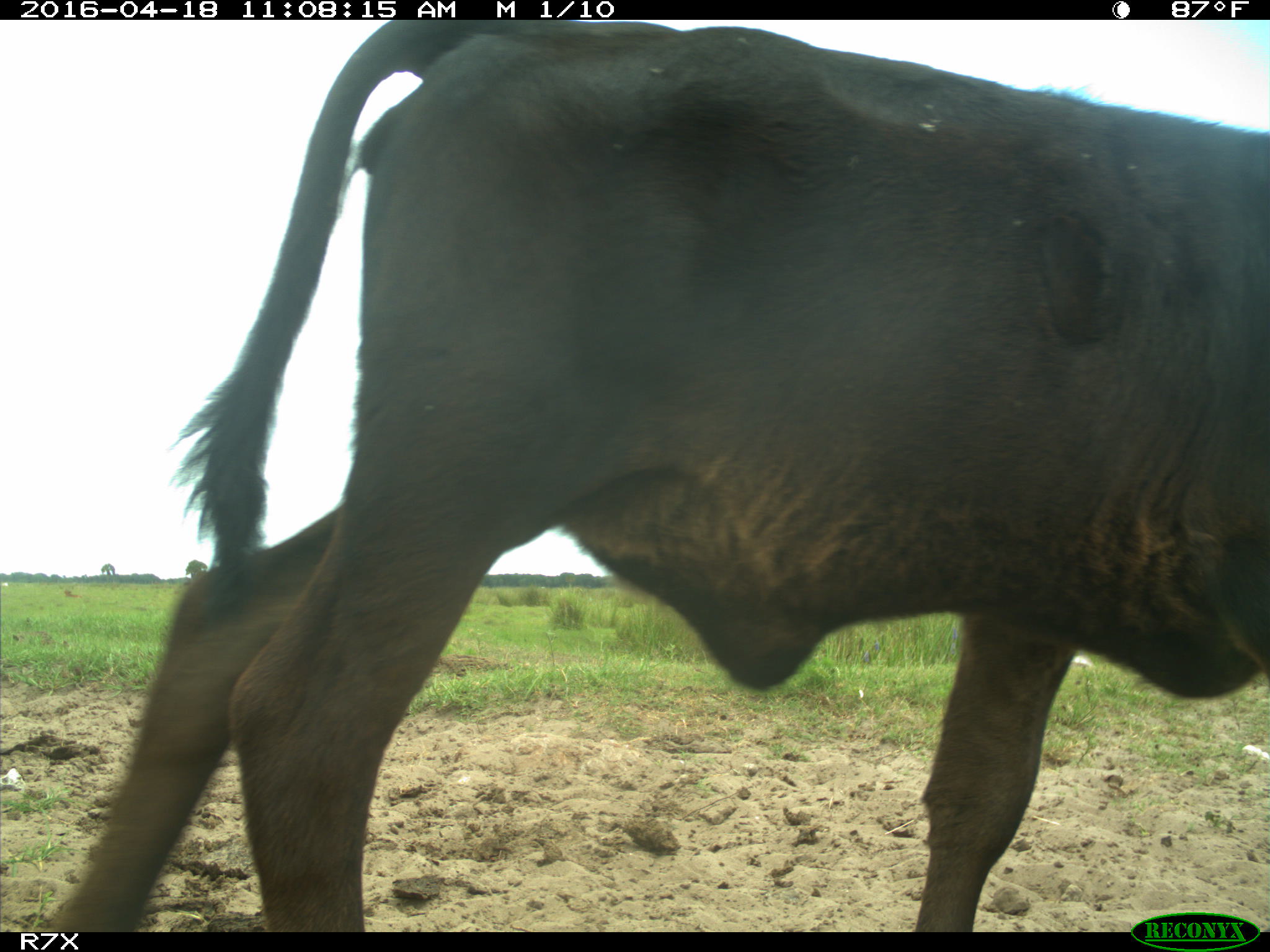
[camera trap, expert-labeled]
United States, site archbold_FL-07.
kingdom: Animalia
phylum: Chordata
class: Mammalia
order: Artiodactyla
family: Bovidae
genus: Bos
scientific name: Bos taurus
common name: domestic cow